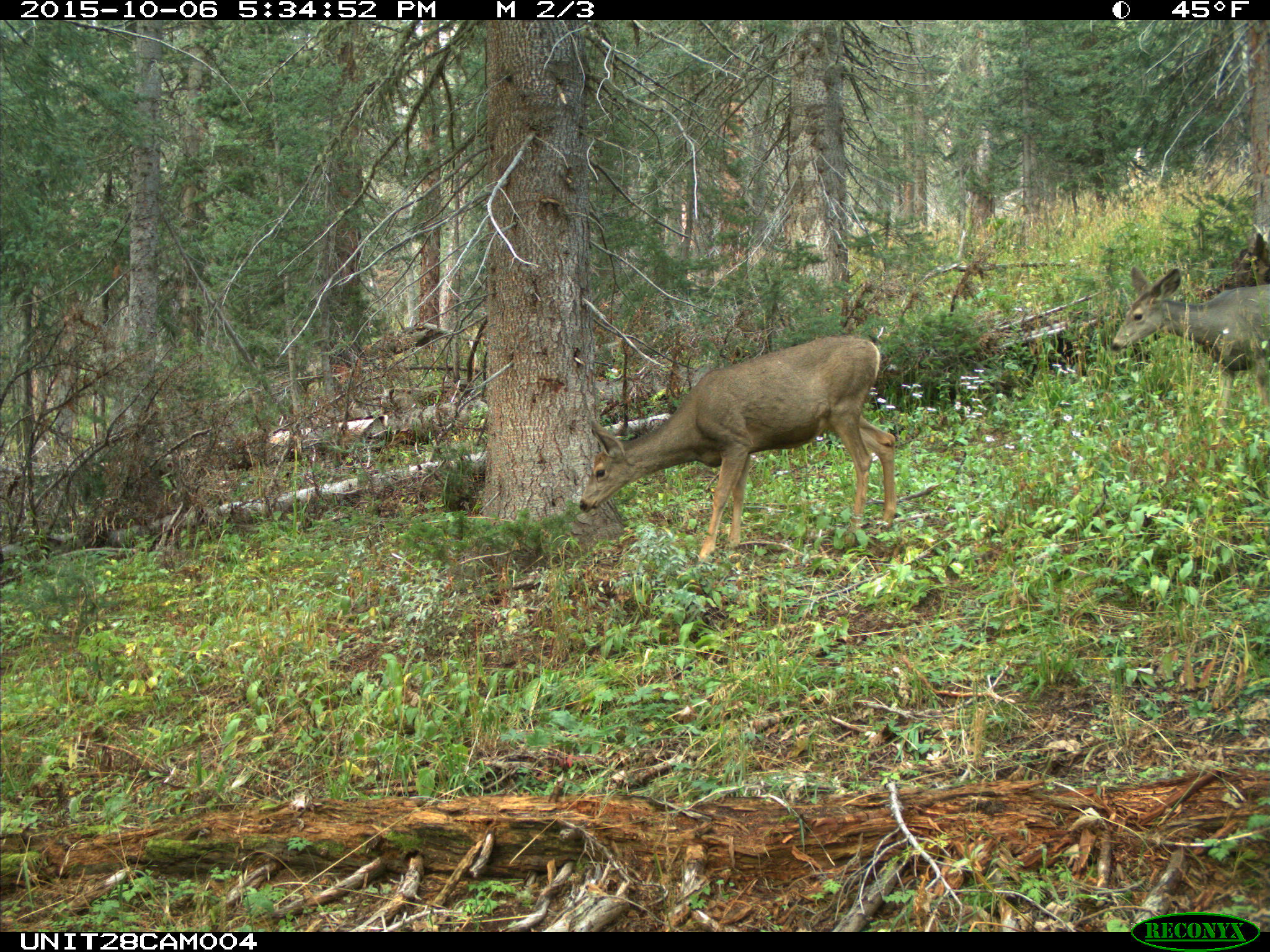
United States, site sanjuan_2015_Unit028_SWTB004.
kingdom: Animalia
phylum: Chordata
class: Mammalia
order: Artiodactyla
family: Cervidae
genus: Odocoileus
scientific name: Odocoileus hemionus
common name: mule deer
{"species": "Odocoileus hemionus (mule deer)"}